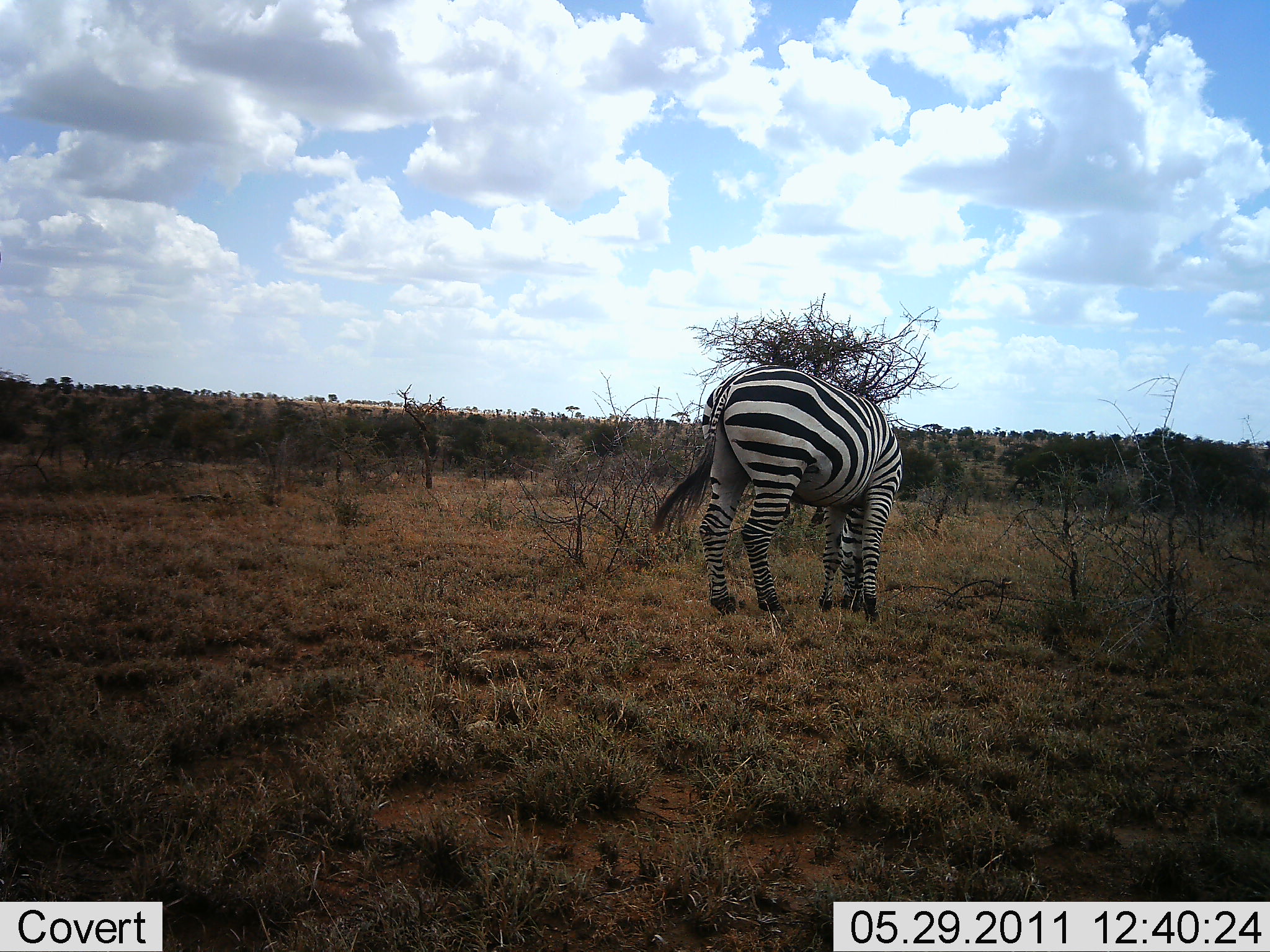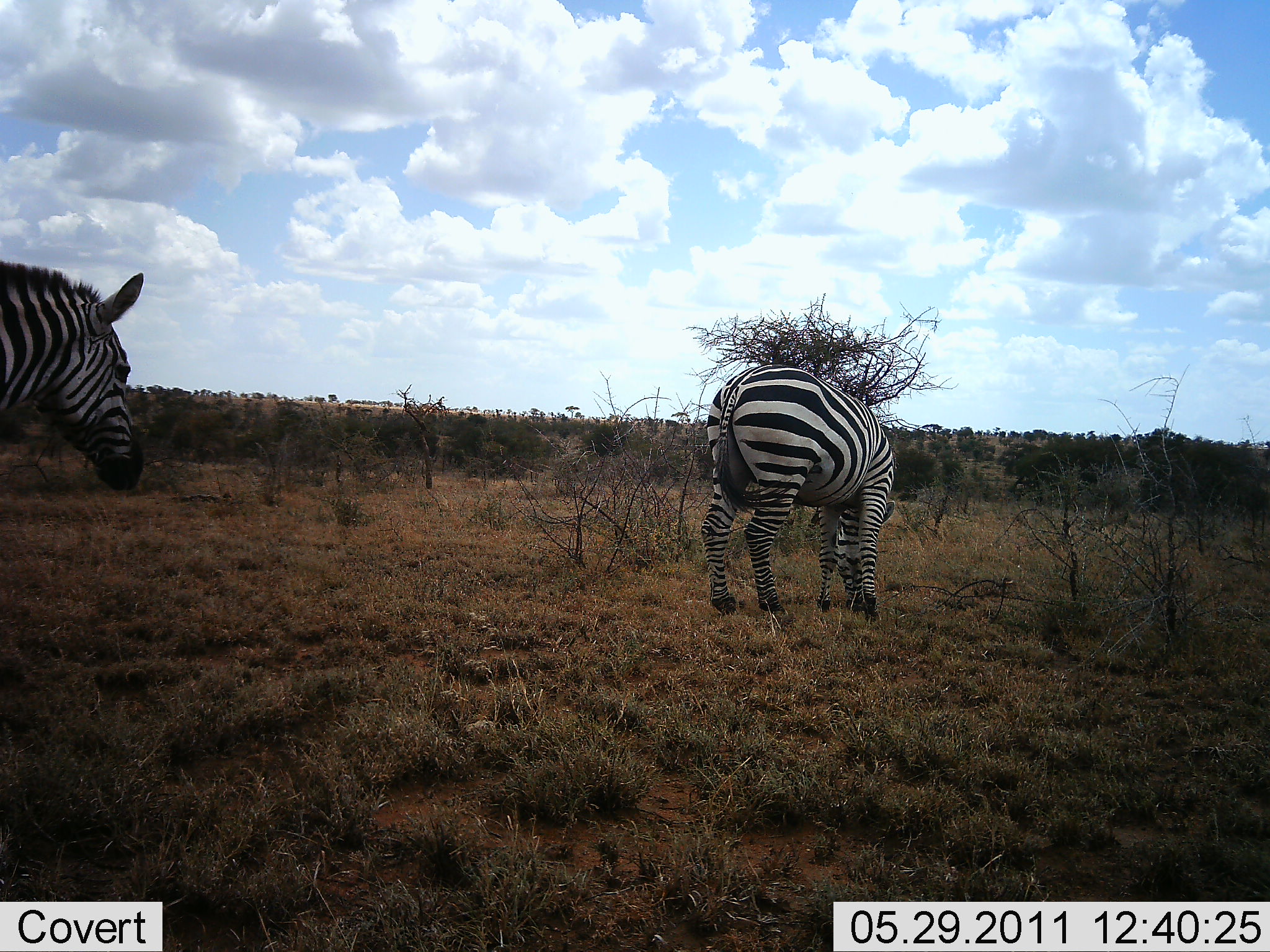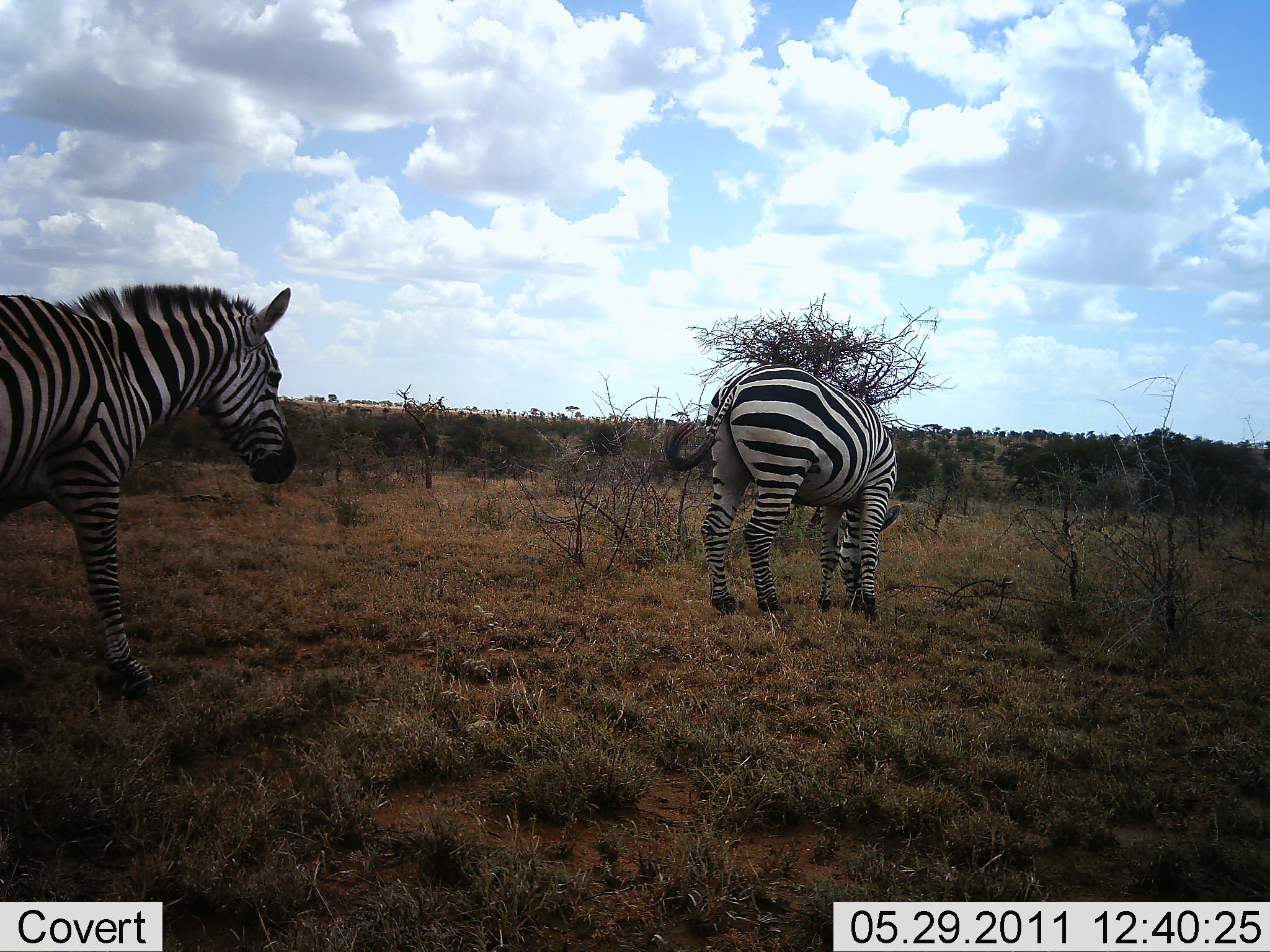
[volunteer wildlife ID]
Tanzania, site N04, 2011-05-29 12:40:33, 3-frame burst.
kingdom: Animalia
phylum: Chordata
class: Mammalia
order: Perissodactyla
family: Equidae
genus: Equus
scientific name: Equus quagga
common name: plains zebra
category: zebra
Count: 2.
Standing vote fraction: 36%.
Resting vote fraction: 0%.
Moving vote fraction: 91%.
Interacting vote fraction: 9%.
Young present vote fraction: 0%.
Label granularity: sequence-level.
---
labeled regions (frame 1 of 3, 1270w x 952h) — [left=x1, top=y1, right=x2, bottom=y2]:
animal: [left=650, top=364, right=906, bottom=599]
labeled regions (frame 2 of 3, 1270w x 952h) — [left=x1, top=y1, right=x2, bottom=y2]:
animal: [left=698, top=364, right=899, bottom=624]; [left=0, top=258, right=149, bottom=491]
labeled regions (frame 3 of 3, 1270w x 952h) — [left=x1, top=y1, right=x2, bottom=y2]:
animal: [left=0, top=280, right=298, bottom=699]; [left=659, top=361, right=901, bottom=624]